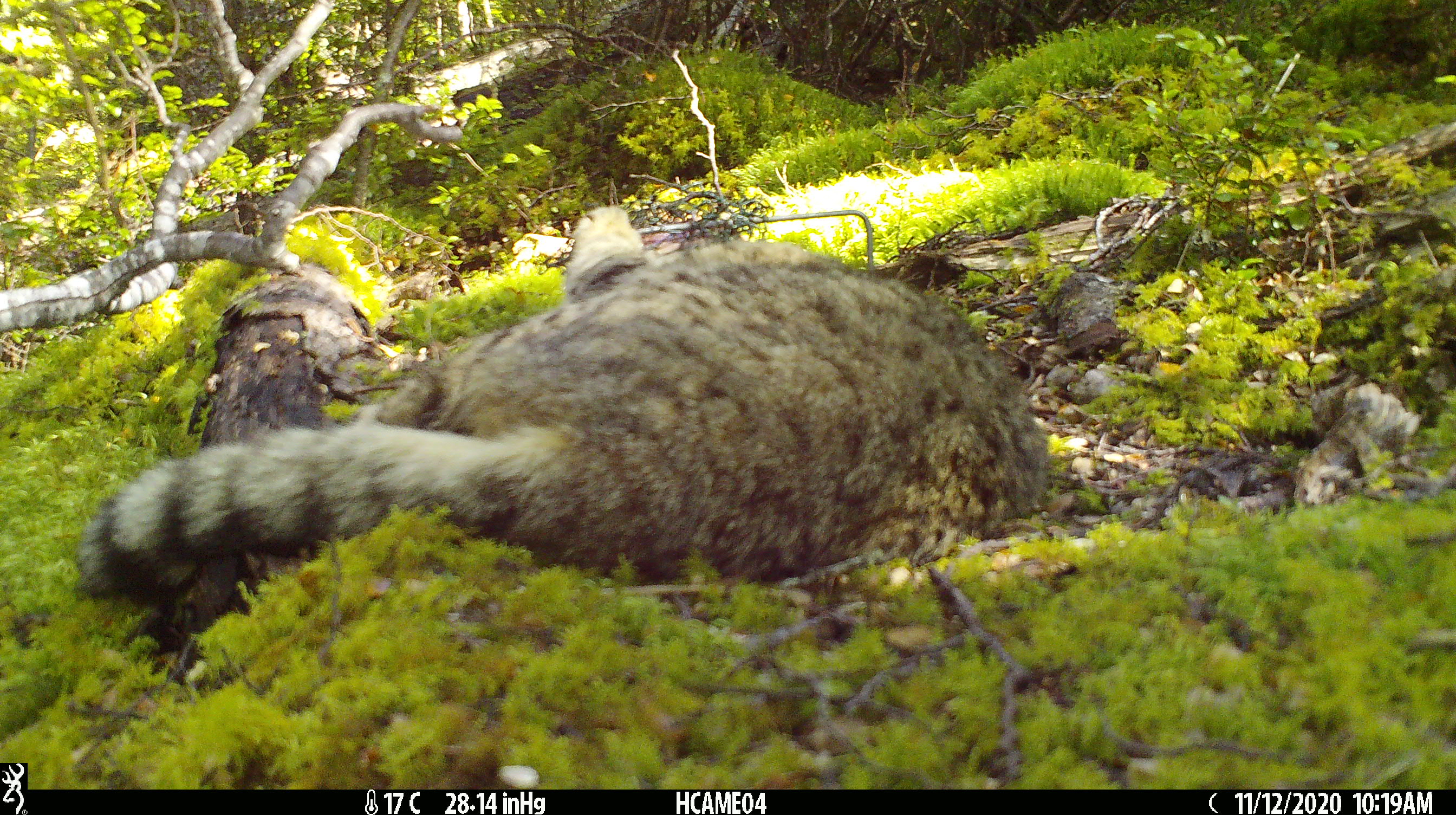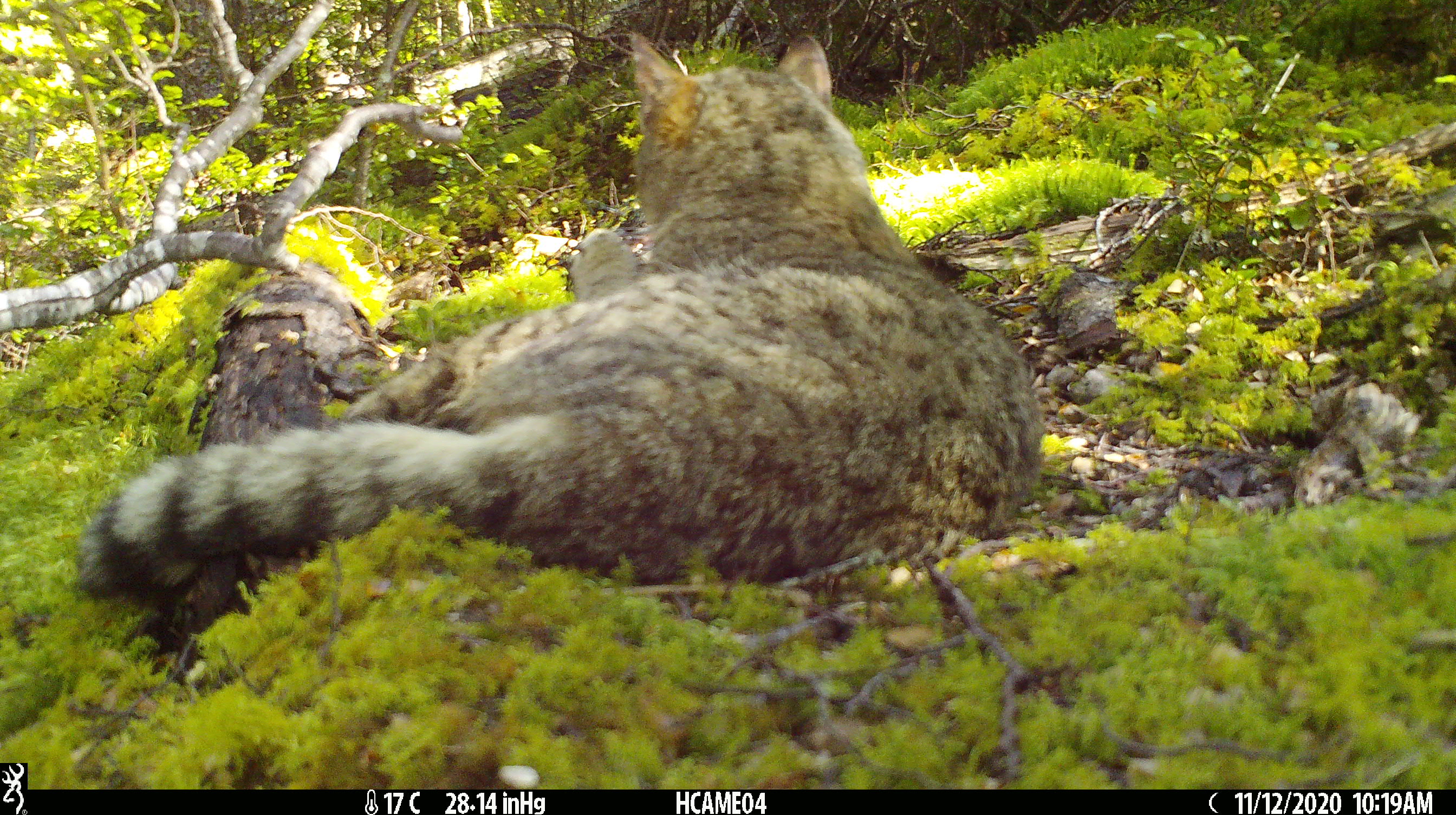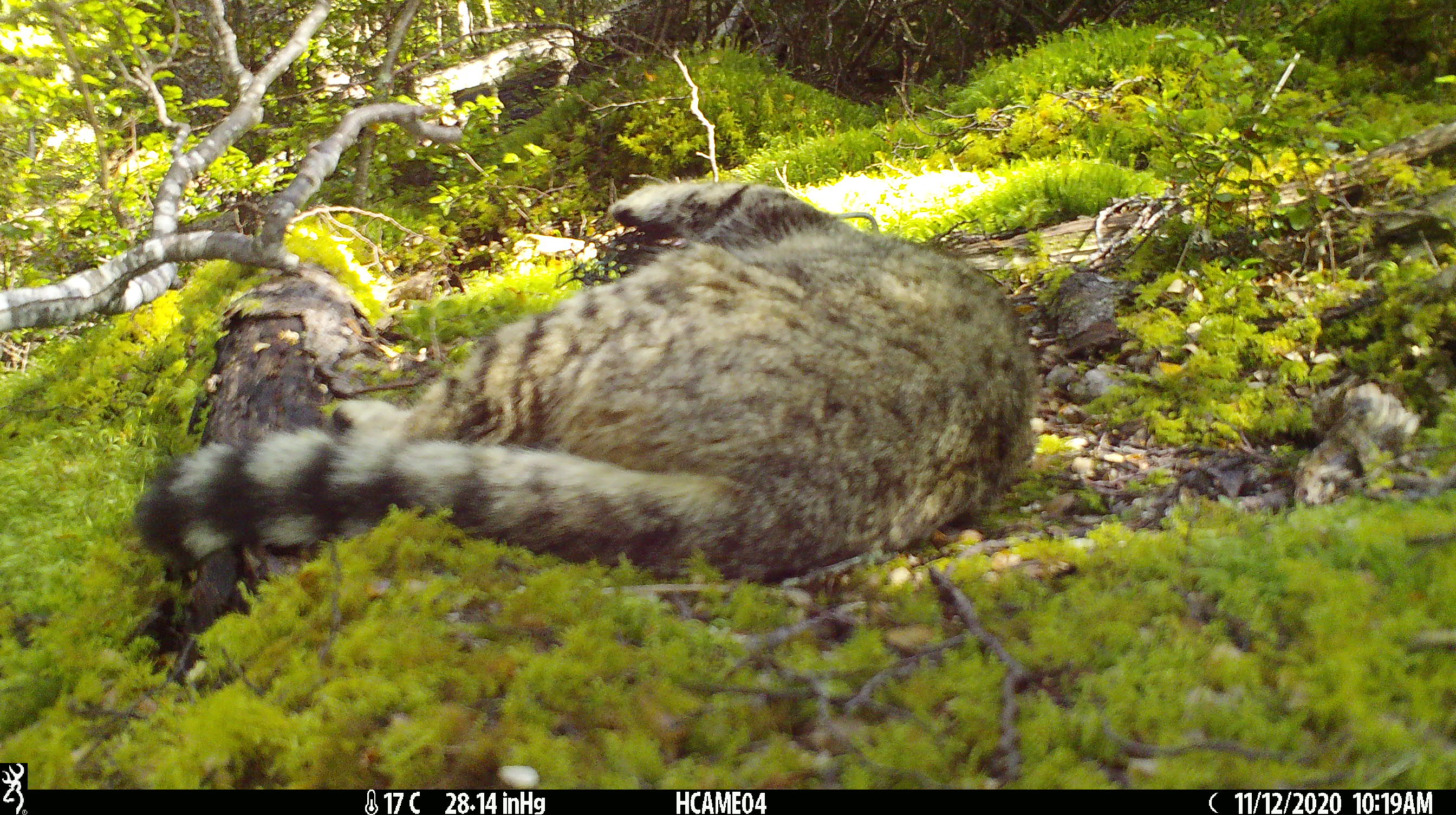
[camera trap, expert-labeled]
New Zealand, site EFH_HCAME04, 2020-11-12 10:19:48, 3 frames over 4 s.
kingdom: Animalia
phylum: Chordata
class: Mammalia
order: Carnivora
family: Felidae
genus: Felis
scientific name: Felis catus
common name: domestic cat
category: cat